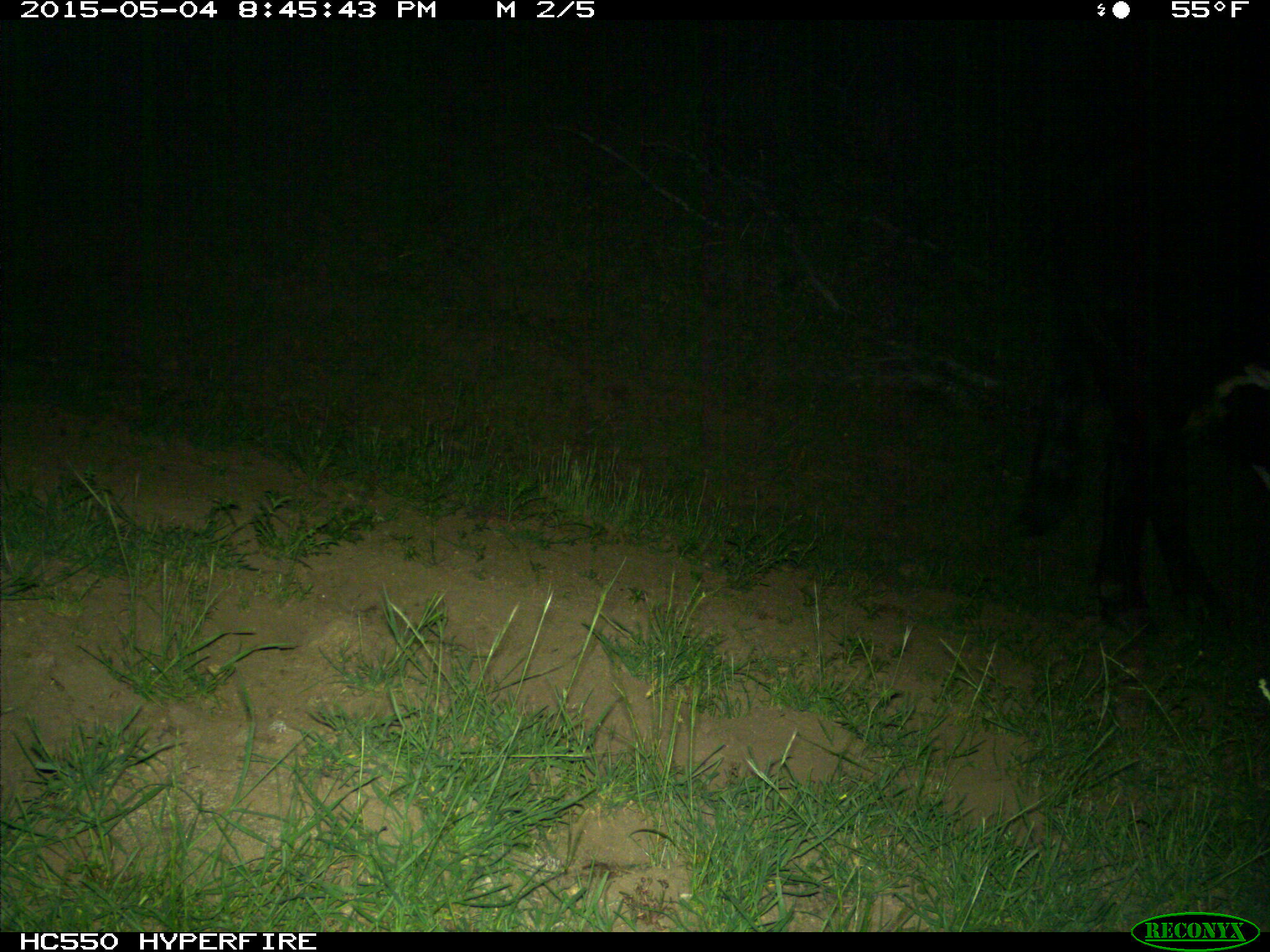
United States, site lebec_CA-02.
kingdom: Animalia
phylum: Chordata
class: Mammalia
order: Artiodactyla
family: Bovidae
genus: Bos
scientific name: Bos taurus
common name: domestic cow